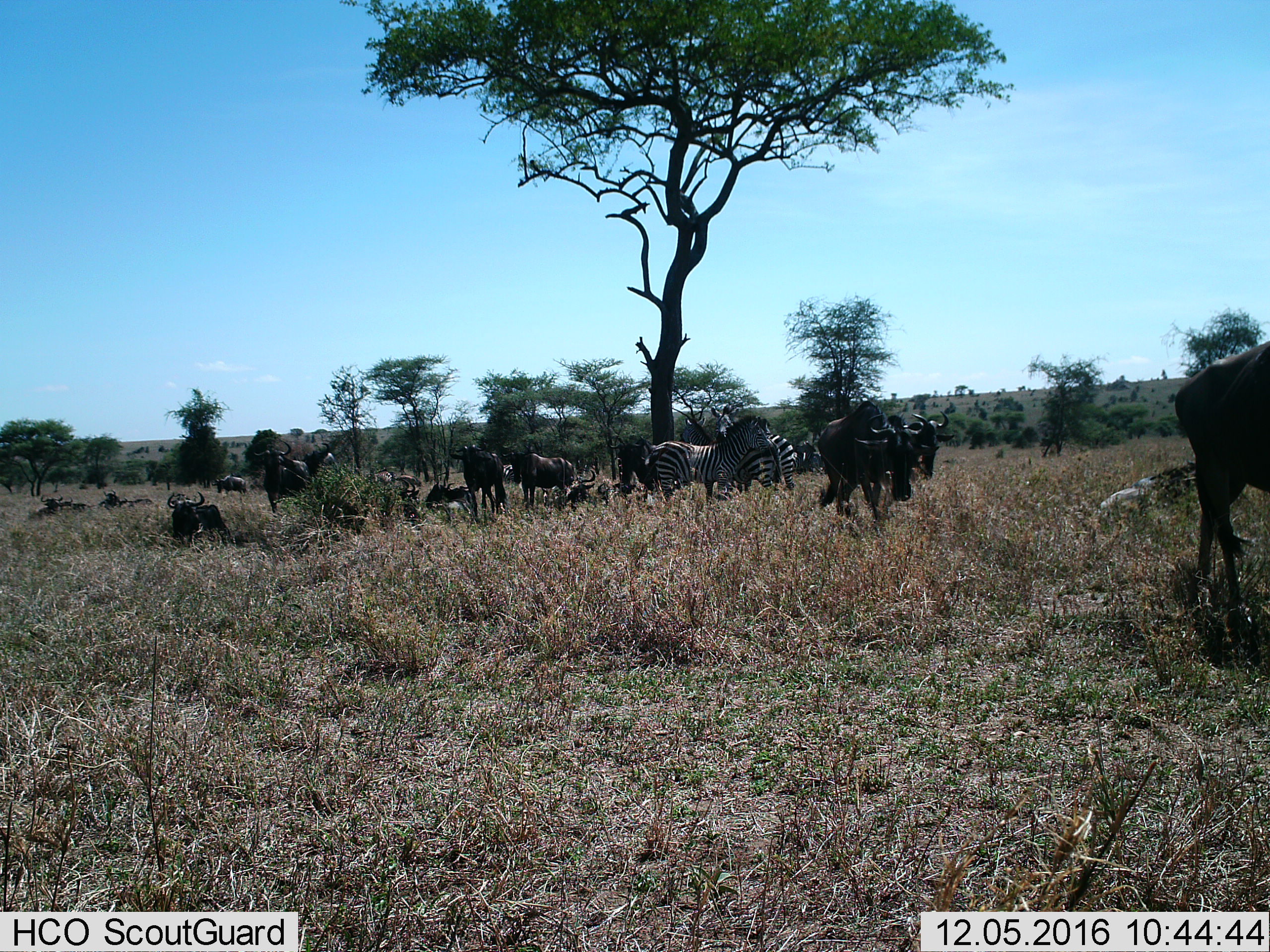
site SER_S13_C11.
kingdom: Animalia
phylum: Chordata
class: Mammalia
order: Perissodactyla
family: Equidae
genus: Equus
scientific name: Equus quagga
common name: plains zebra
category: zebraplains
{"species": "zebraplains (plains zebra) (Equus quagga)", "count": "3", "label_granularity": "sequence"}